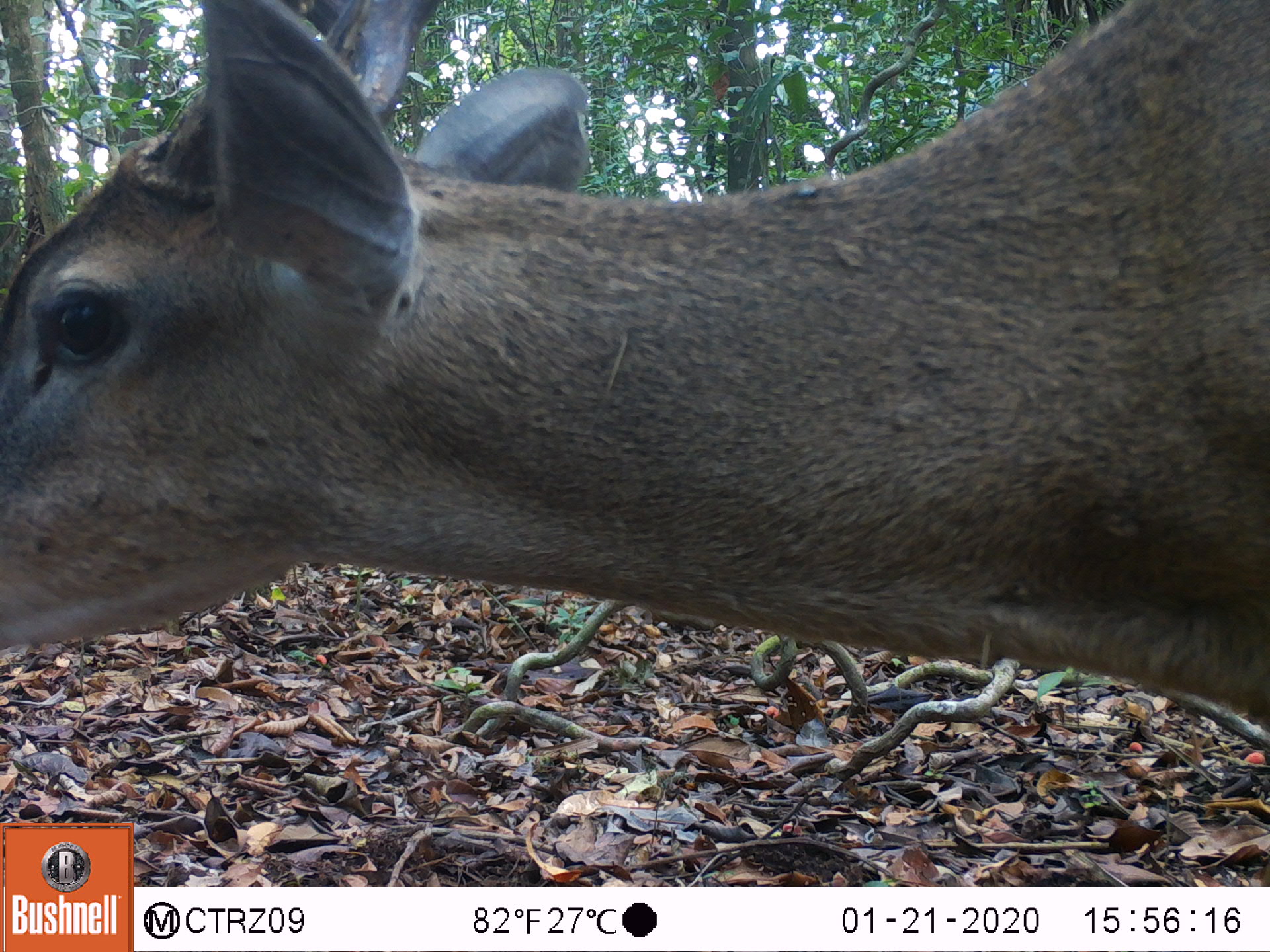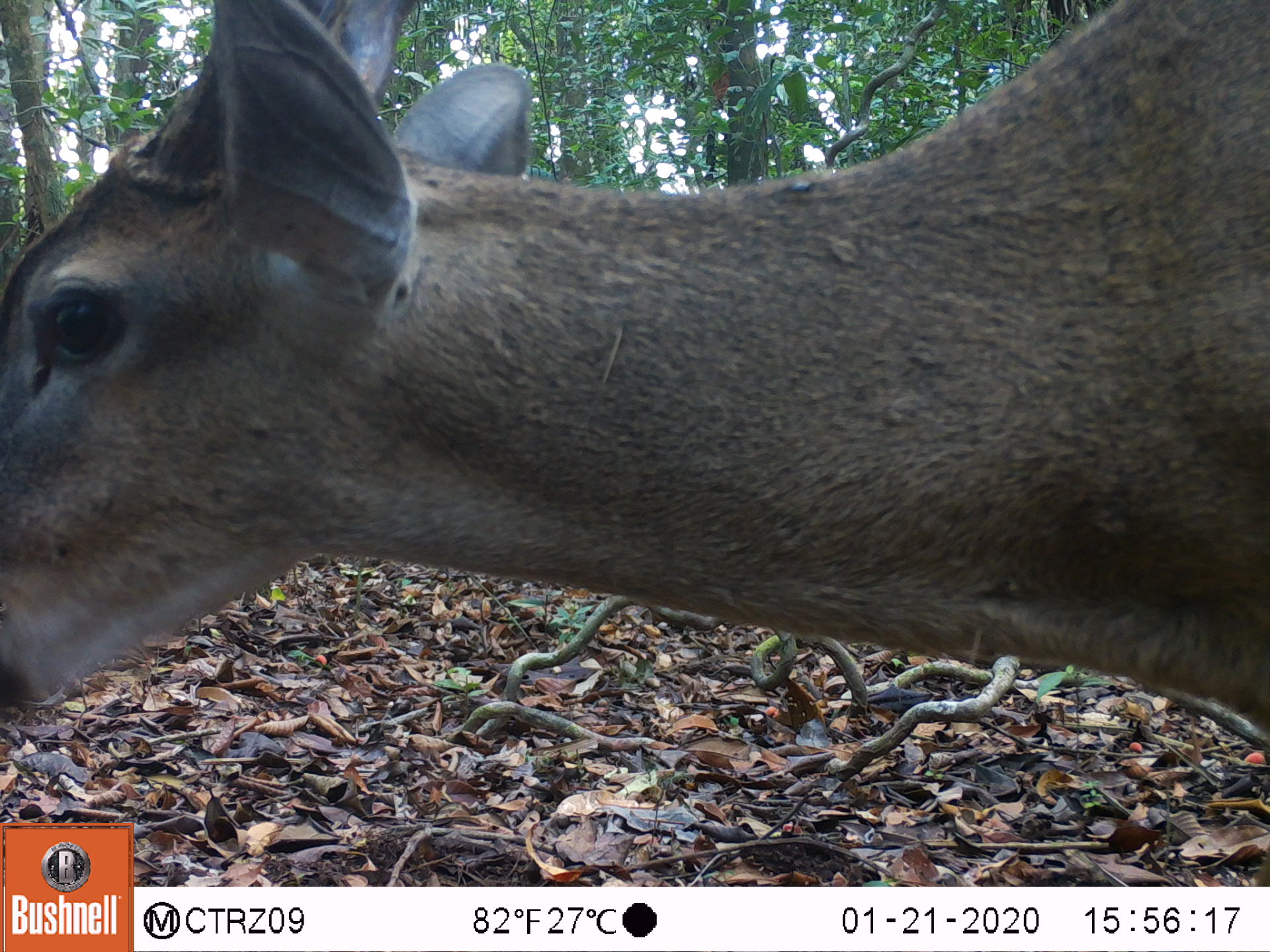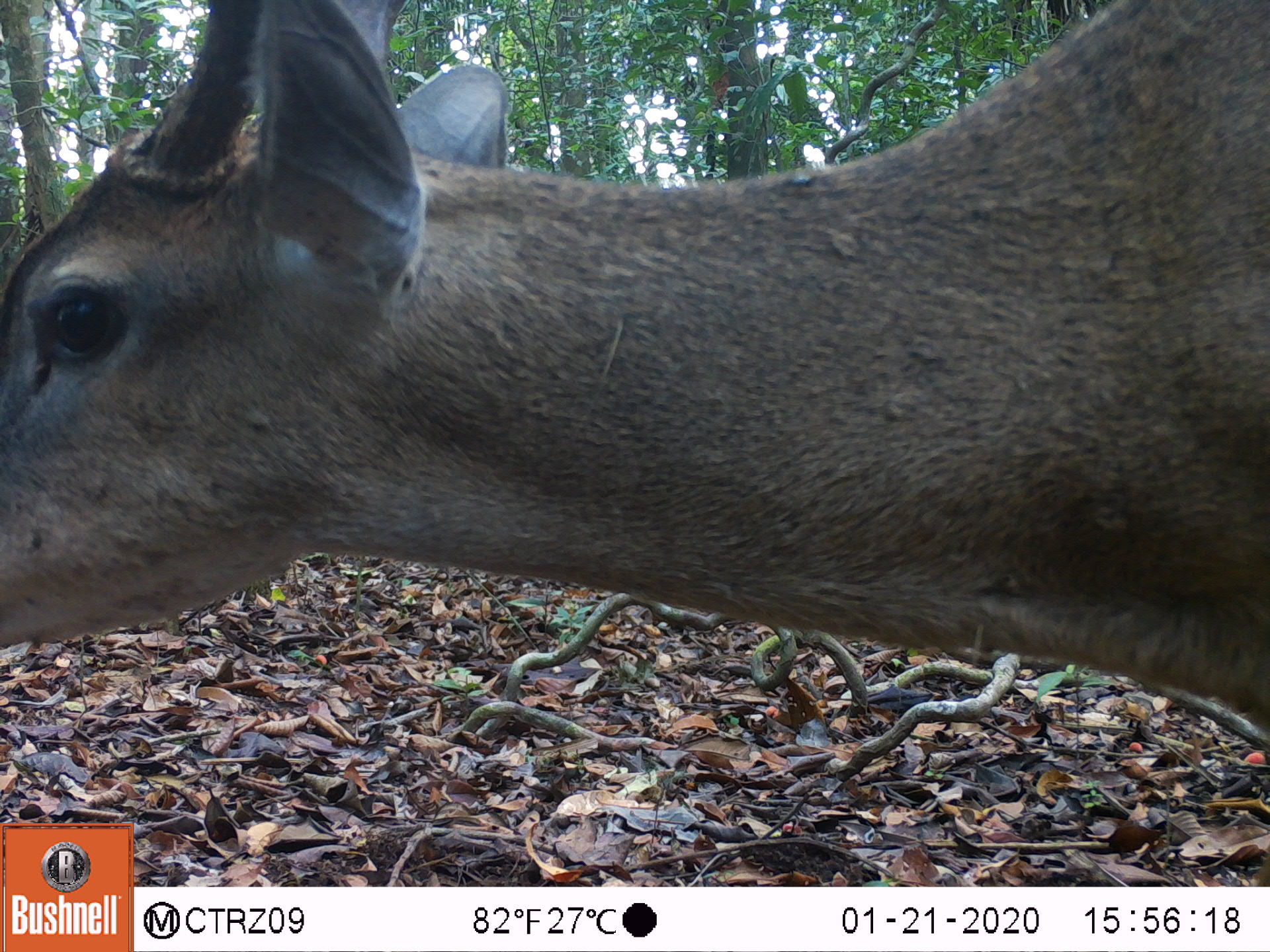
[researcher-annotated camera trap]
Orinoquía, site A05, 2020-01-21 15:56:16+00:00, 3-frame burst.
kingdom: Animalia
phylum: Chordata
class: Mammalia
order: Artiodactyla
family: Cervidae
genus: Odocoileus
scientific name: Odocoileus virginianus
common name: white-tailed deer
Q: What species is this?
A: White-tailed deer (Odocoileus virginianus).